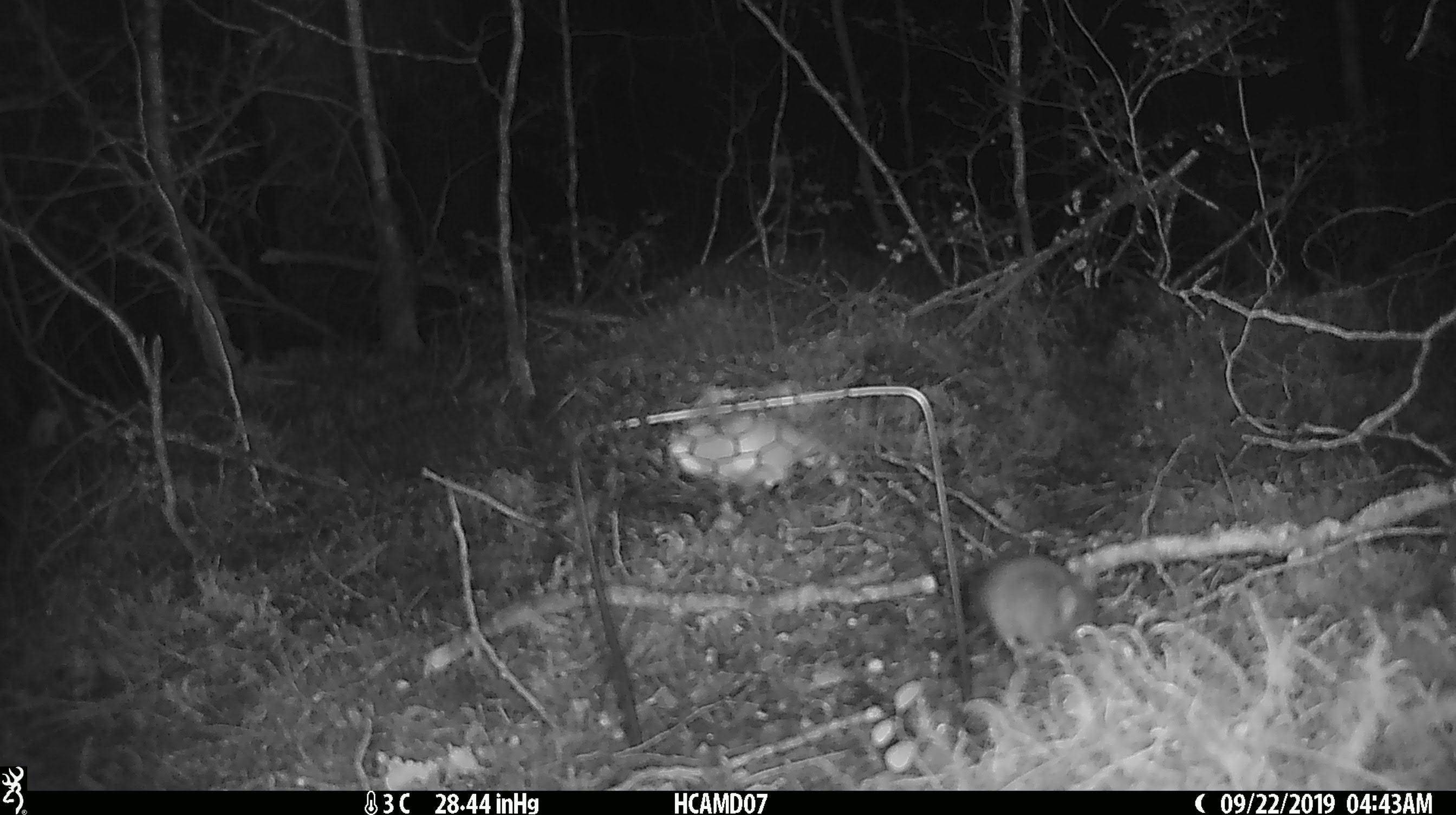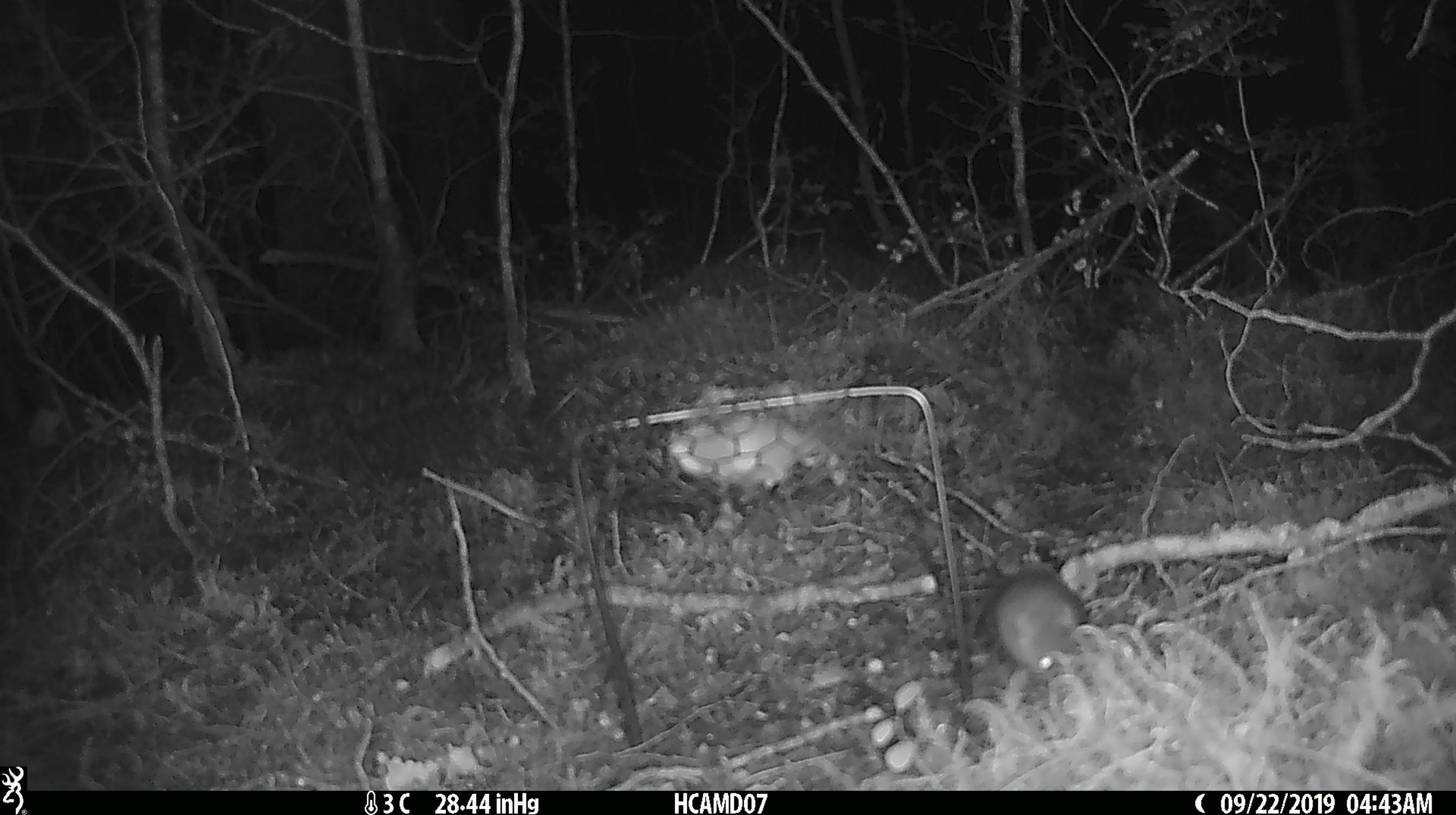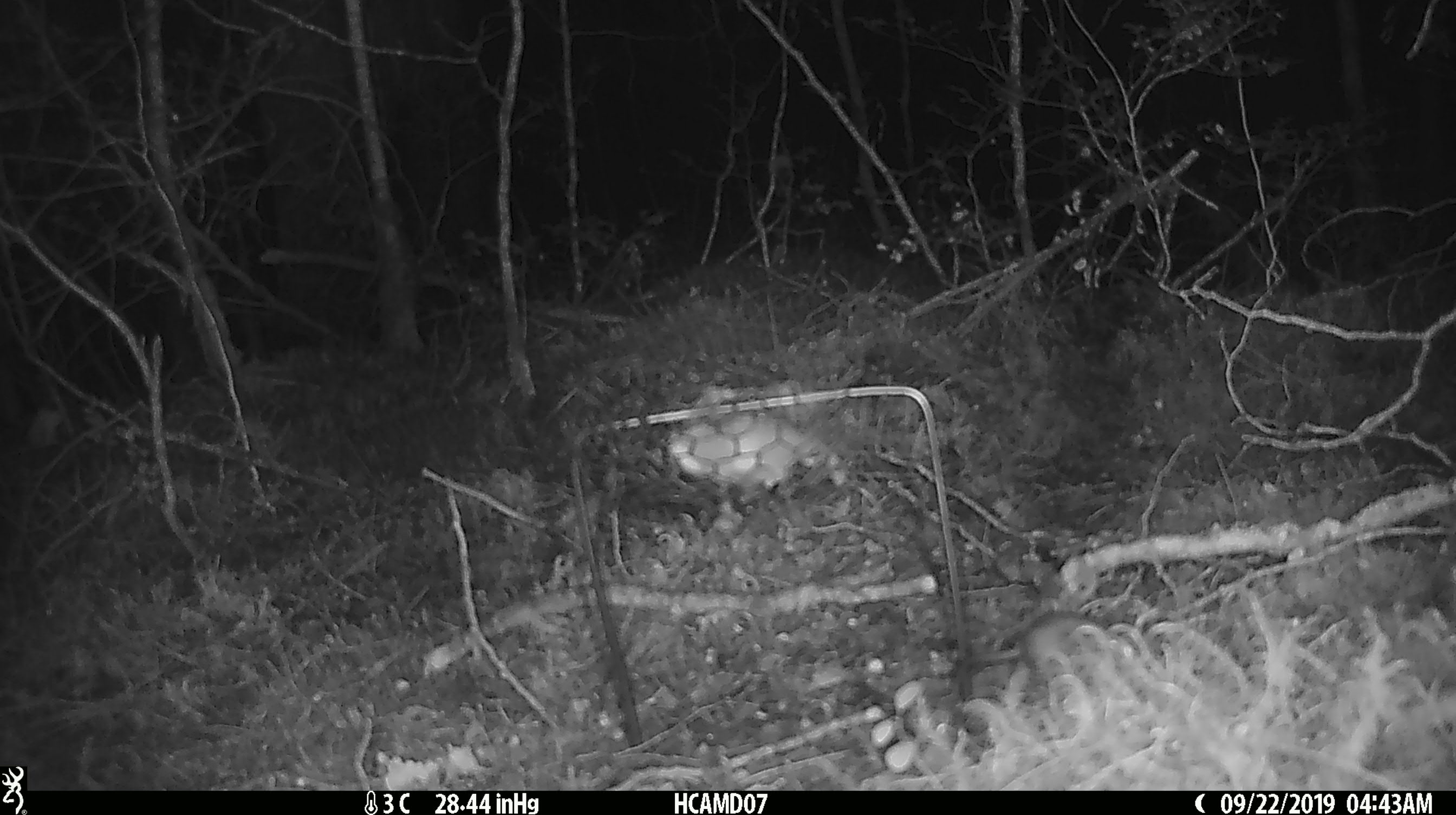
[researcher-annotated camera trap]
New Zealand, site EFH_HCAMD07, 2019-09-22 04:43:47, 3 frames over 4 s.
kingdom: Animalia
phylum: Chordata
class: Mammalia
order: Rodentia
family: Muridae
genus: Mus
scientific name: Mus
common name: mouse